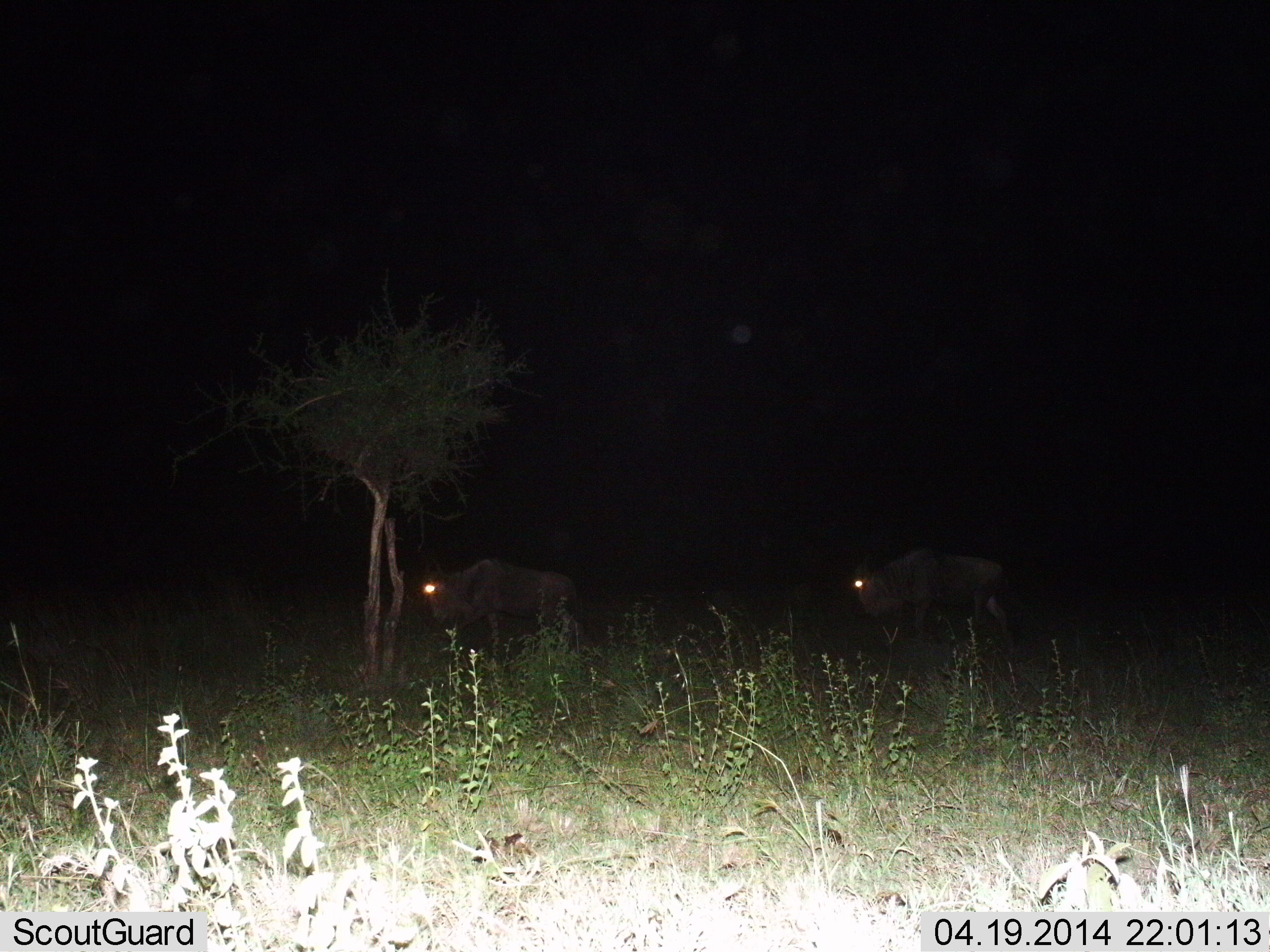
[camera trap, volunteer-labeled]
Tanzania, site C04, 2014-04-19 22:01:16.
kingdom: Animalia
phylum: Chordata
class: Mammalia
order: Artiodactyla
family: Bovidae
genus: Connochaetes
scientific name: Connochaetes taurinus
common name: blue wildebeest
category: wildebeest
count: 2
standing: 53%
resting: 2%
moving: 53%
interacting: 2%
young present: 0%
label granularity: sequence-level